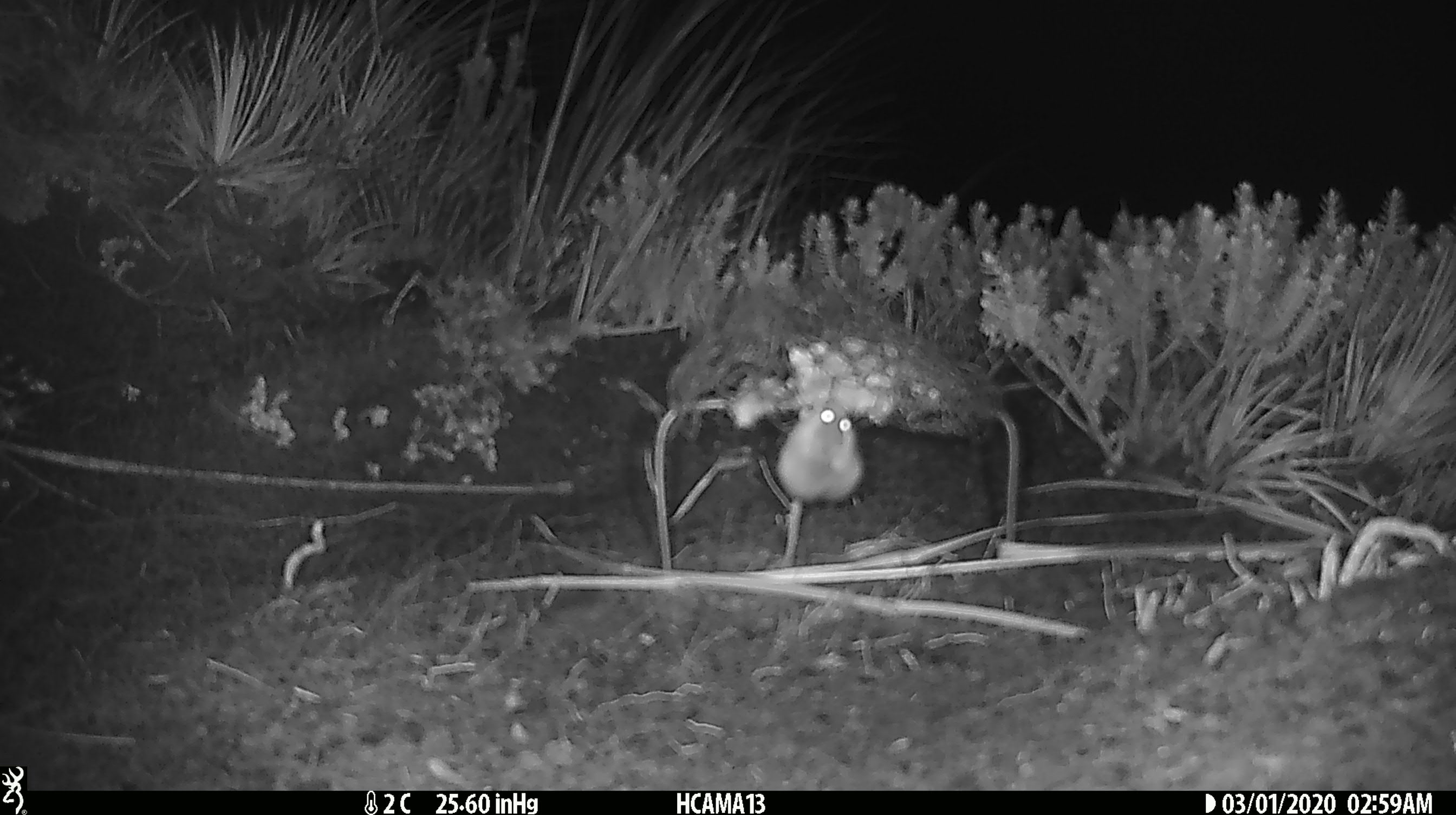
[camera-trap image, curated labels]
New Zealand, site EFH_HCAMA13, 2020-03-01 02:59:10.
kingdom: Animalia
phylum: Chordata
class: Mammalia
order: Rodentia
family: Muridae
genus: Mus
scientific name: Mus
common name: mouse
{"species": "mouse (Mus)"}